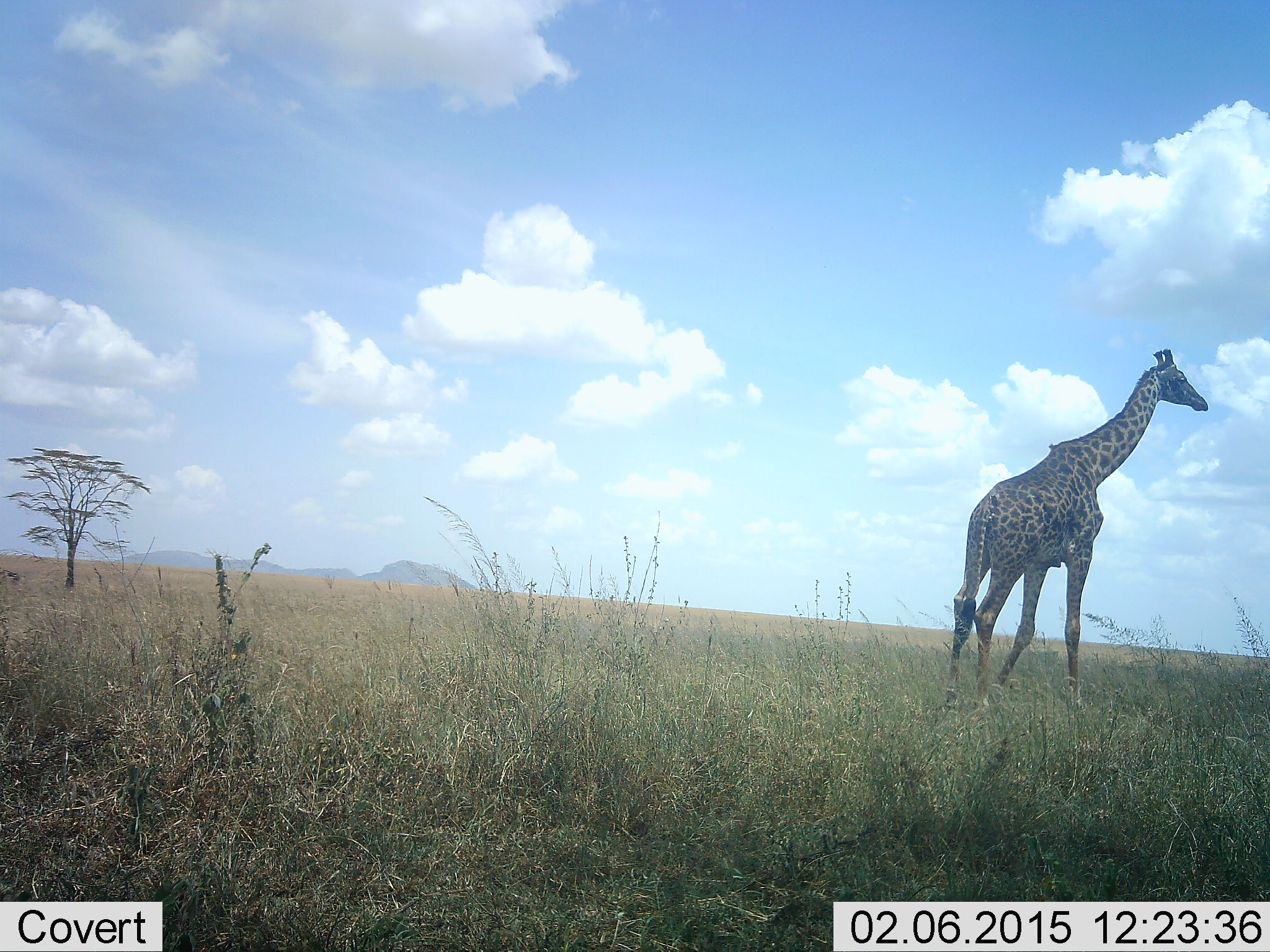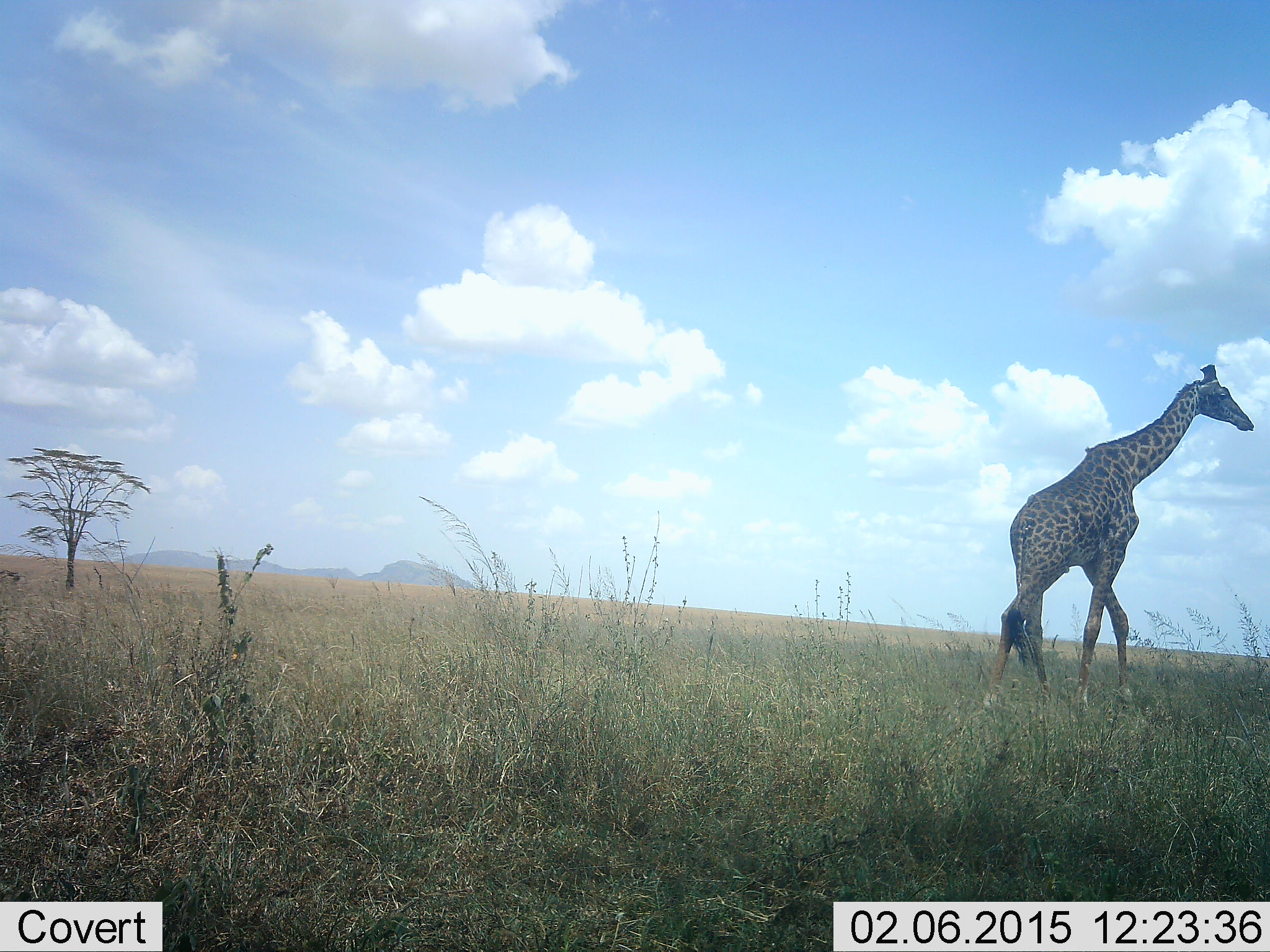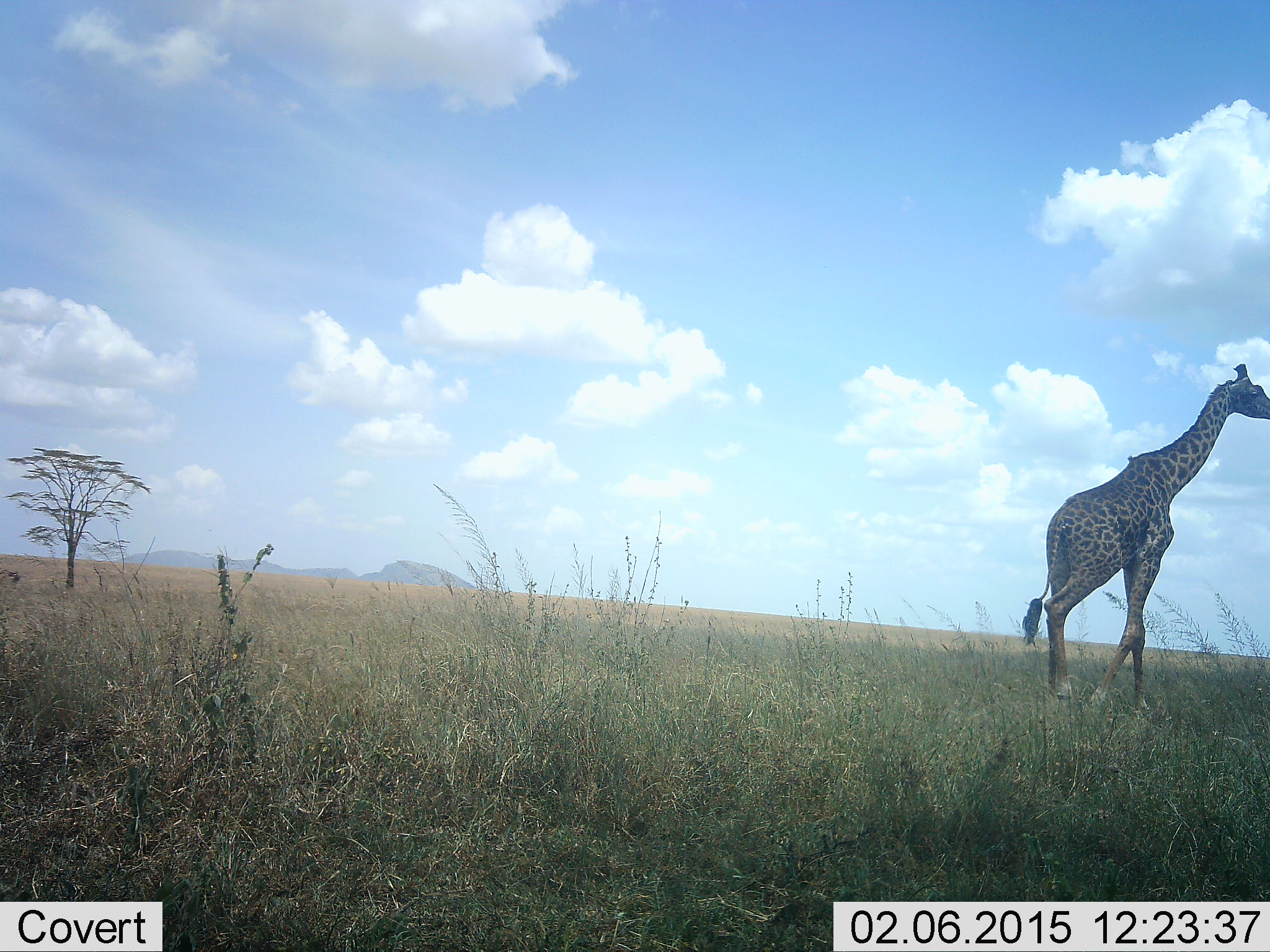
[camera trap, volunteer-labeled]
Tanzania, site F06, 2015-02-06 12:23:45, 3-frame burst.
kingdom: Animalia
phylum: Chordata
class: Mammalia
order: Artiodactyla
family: Giraffidae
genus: Giraffa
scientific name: Giraffa camelopardalis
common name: giraffe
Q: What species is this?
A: Giraffe (Giraffa camelopardalis).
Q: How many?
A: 1.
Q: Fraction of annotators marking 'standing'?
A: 10%.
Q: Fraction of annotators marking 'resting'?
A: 0%.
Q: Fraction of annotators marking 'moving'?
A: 90%.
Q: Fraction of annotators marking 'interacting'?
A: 0%.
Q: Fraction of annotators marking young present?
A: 0%.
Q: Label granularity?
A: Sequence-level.